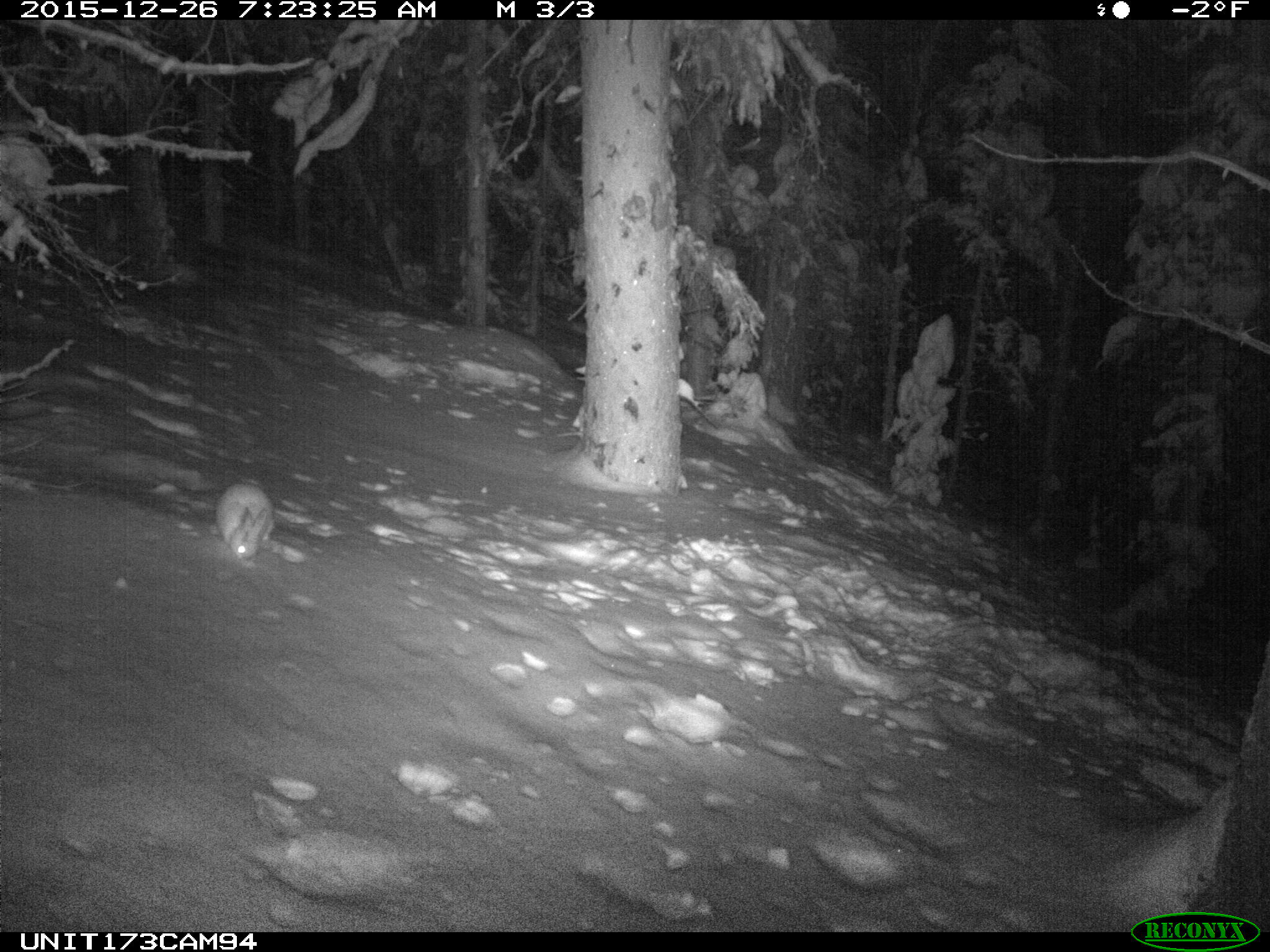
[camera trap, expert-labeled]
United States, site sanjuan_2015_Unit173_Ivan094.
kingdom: Animalia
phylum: Chordata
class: Mammalia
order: Lagomorpha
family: Leporidae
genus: Lepus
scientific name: Lepus americanus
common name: snowshoe hare